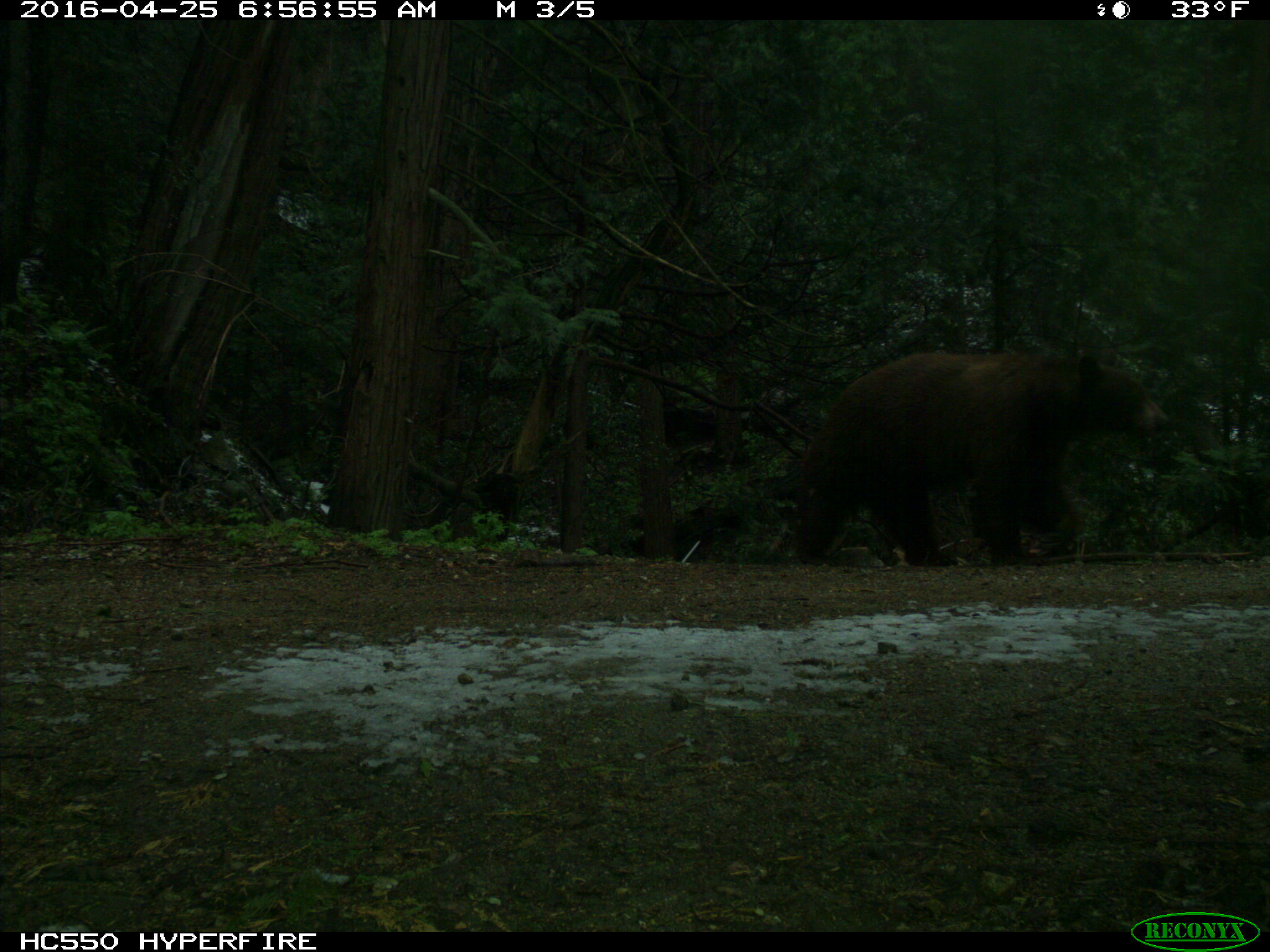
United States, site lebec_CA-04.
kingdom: Animalia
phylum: Chordata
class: Mammalia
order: Carnivora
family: Ursidae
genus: Ursus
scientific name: Ursus americanus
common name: american black bear